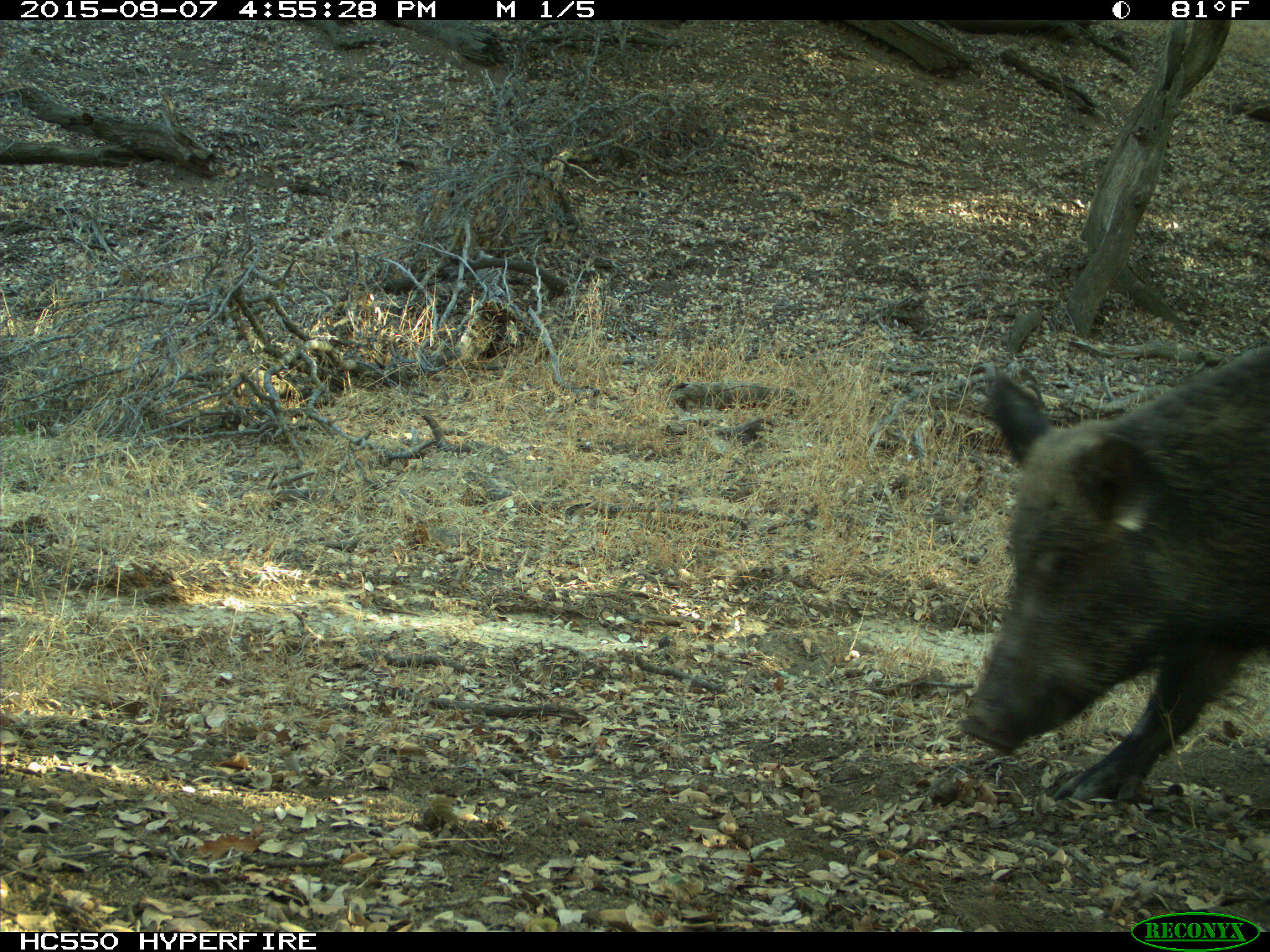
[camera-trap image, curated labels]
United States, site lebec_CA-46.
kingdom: Animalia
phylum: Chordata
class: Mammalia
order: Artiodactyla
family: Suidae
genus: Sus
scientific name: Sus scrofa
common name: wild boar